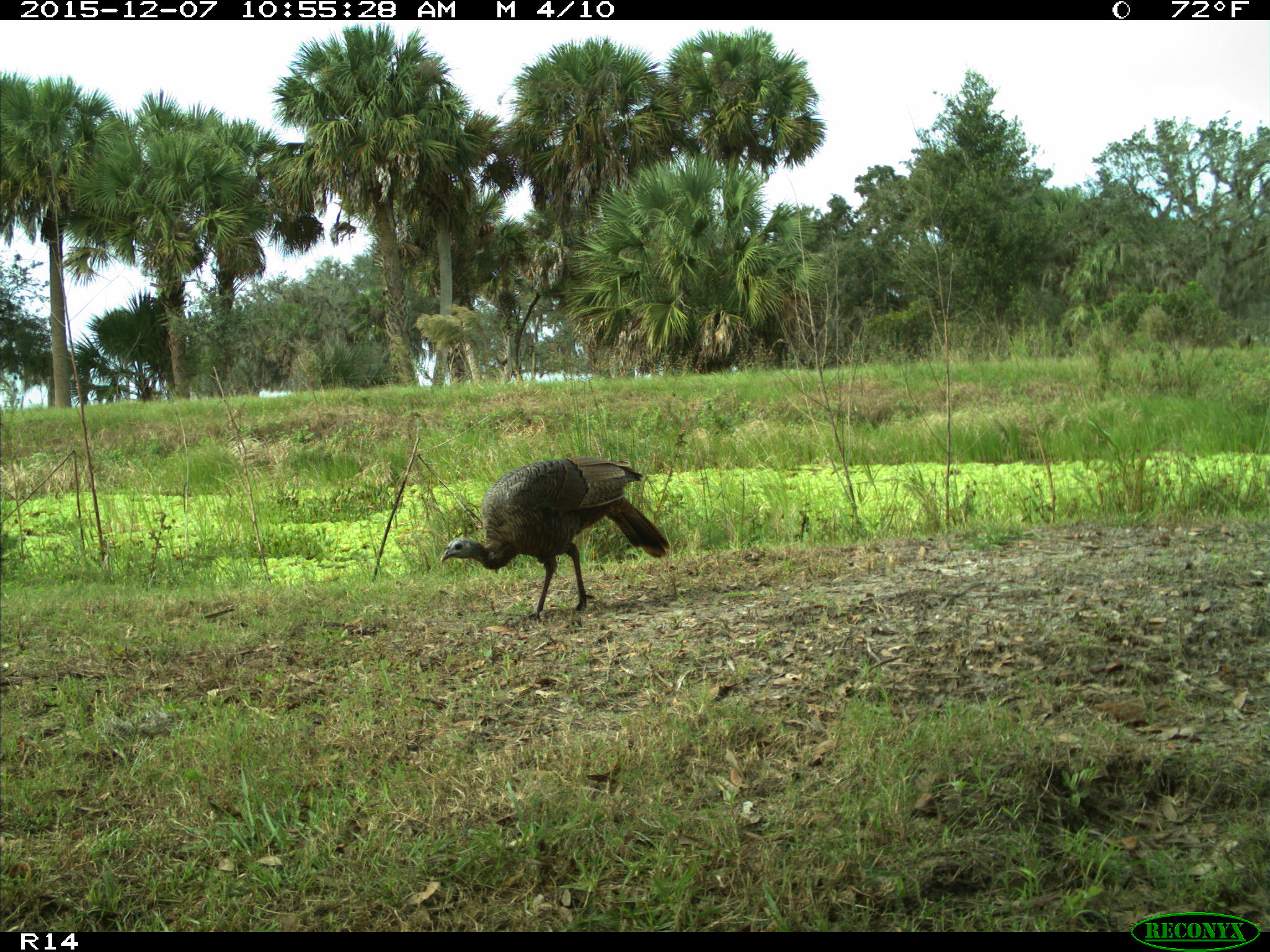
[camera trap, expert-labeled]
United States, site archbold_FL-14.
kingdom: Animalia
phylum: Chordata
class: Aves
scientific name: Aves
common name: birds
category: unidentified bird